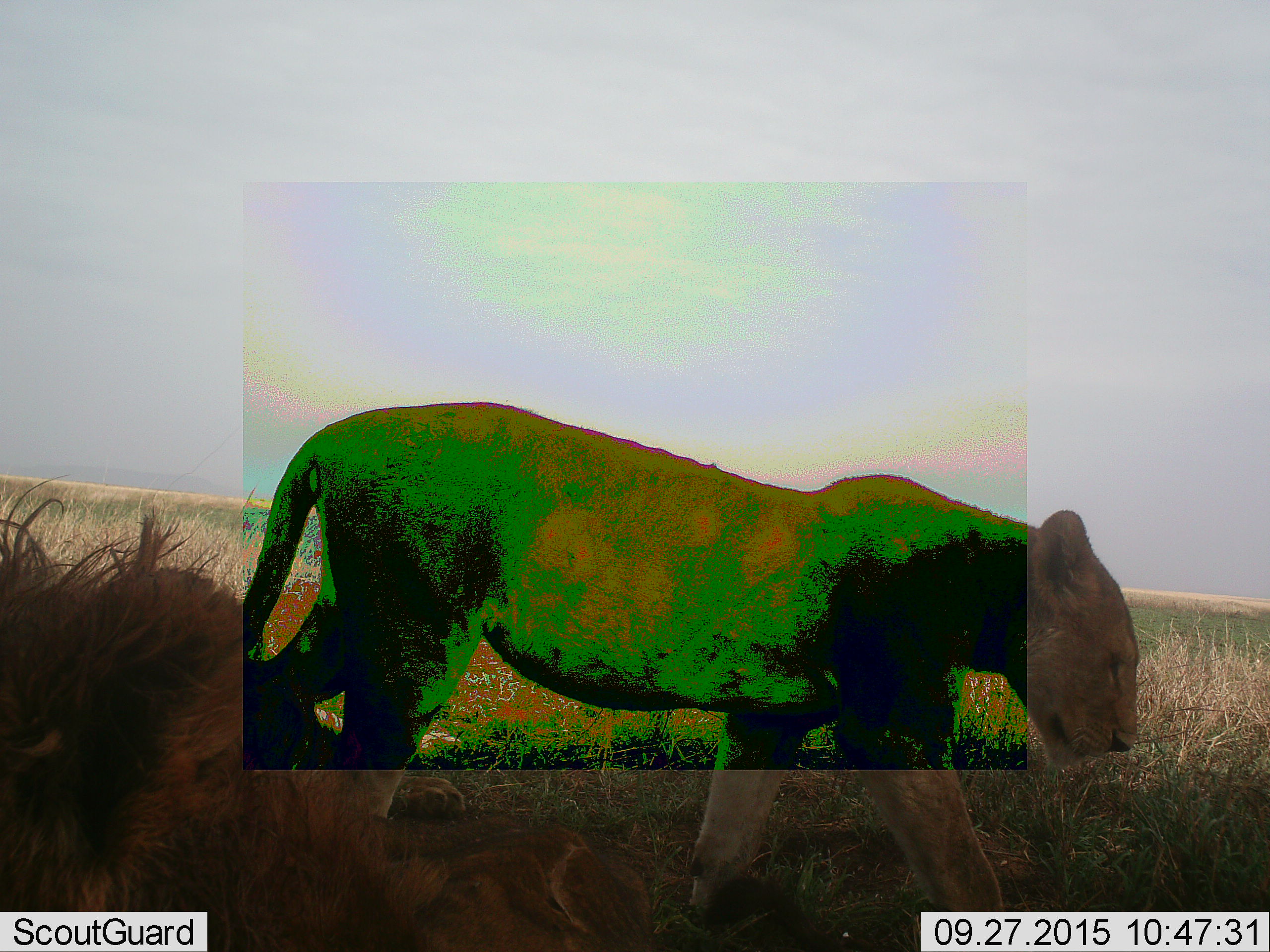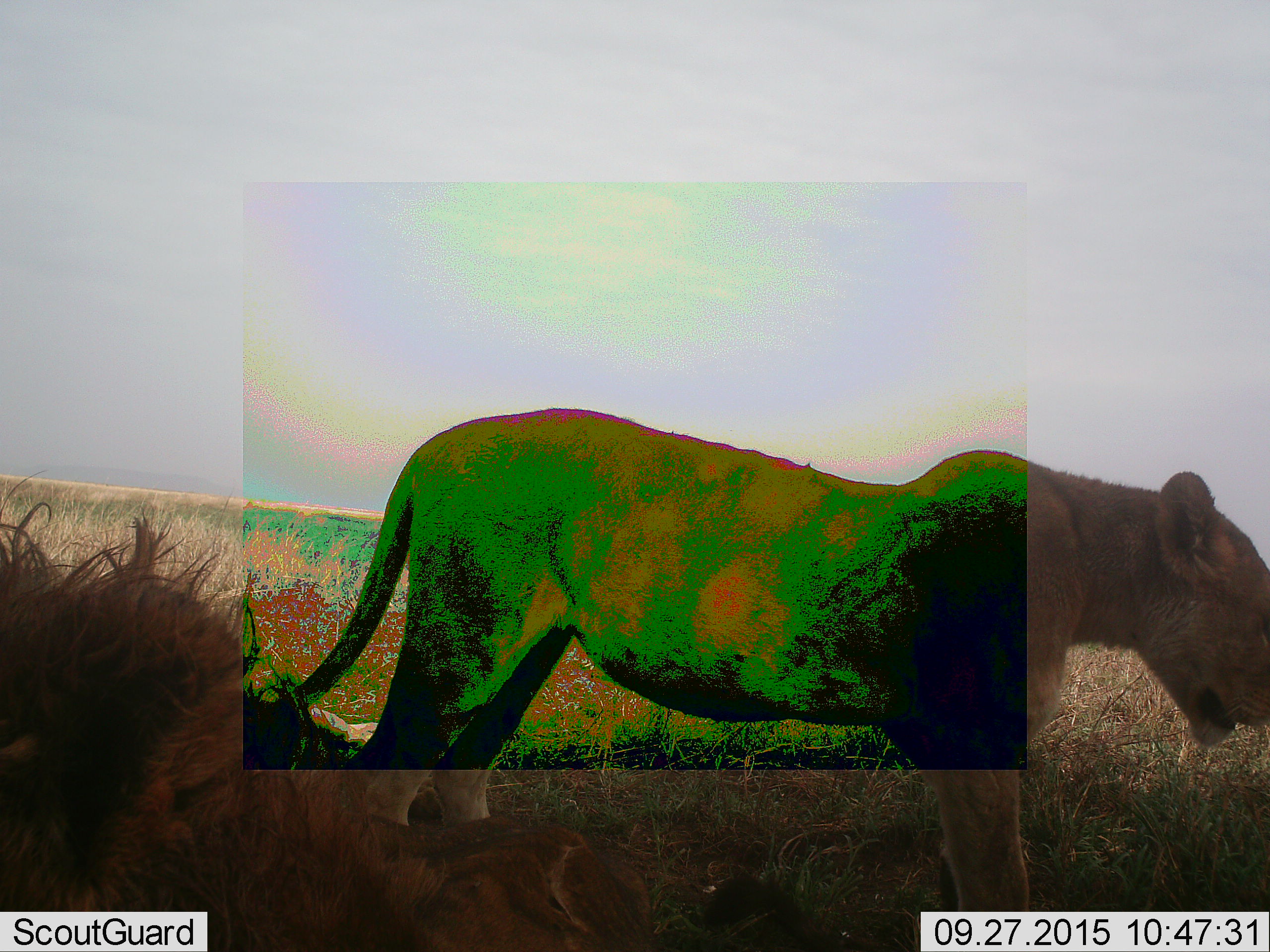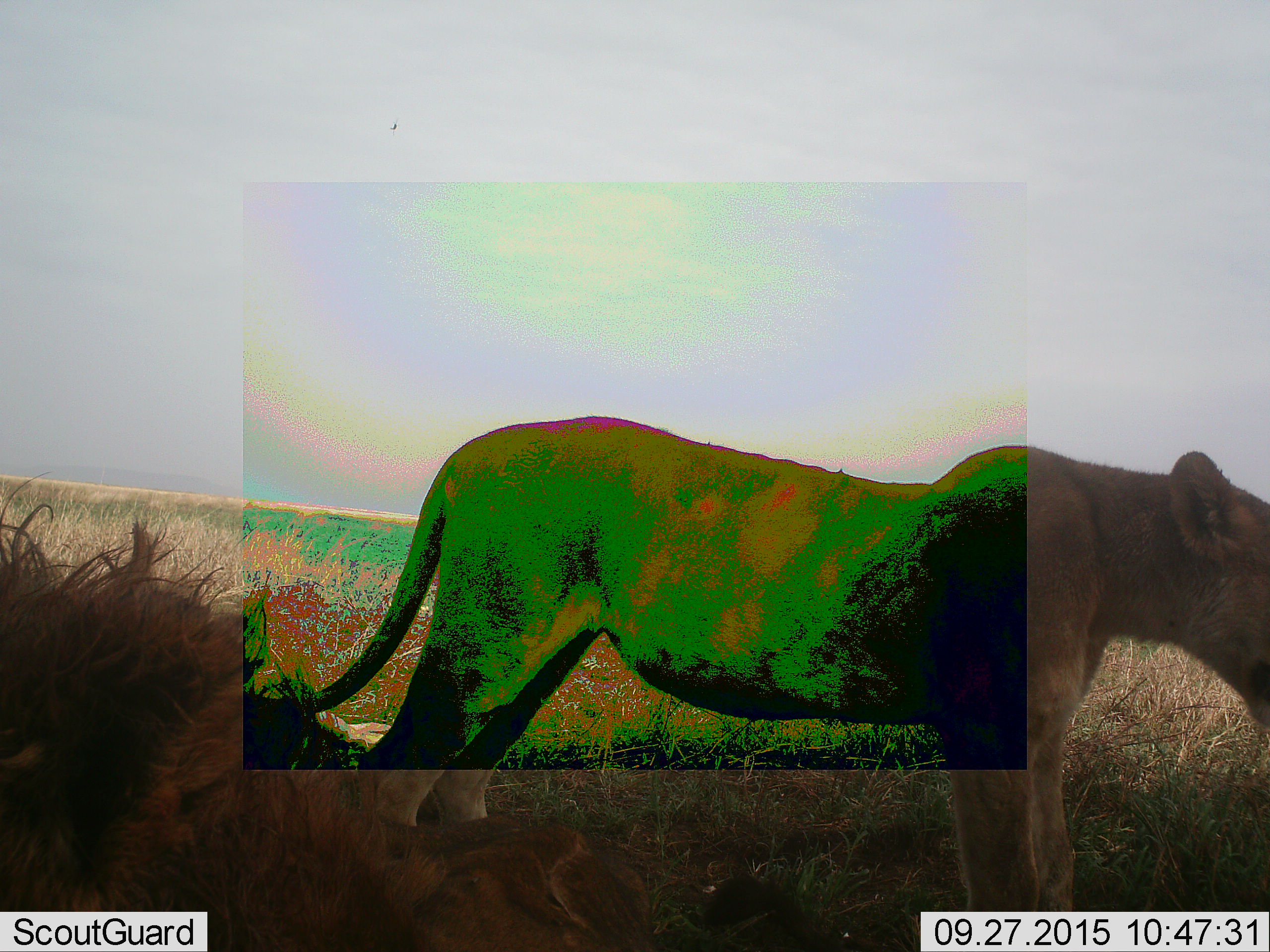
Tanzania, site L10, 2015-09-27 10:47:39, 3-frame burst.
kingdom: Animalia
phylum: Chordata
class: Mammalia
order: Carnivora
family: Felidae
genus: Panthera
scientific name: Panthera leo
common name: lion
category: lionfemale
Lionfemale (lion) (Panthera leo), count 1. Behavior (volunteer vote fractions): standing 20%, resting 10%, moving 90%, interacting 0%. Young present (vote fraction): 0%. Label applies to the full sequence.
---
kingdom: Animalia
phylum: Chordata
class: Mammalia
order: Carnivora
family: Felidae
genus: Panthera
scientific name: Panthera leo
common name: lion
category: lionmale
Lionmale (lion) (Panthera leo), count 1. Behavior (volunteer vote fractions): standing 0%, resting 100%, moving 0%, interacting 0%. Young present (vote fraction): 0%. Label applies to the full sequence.